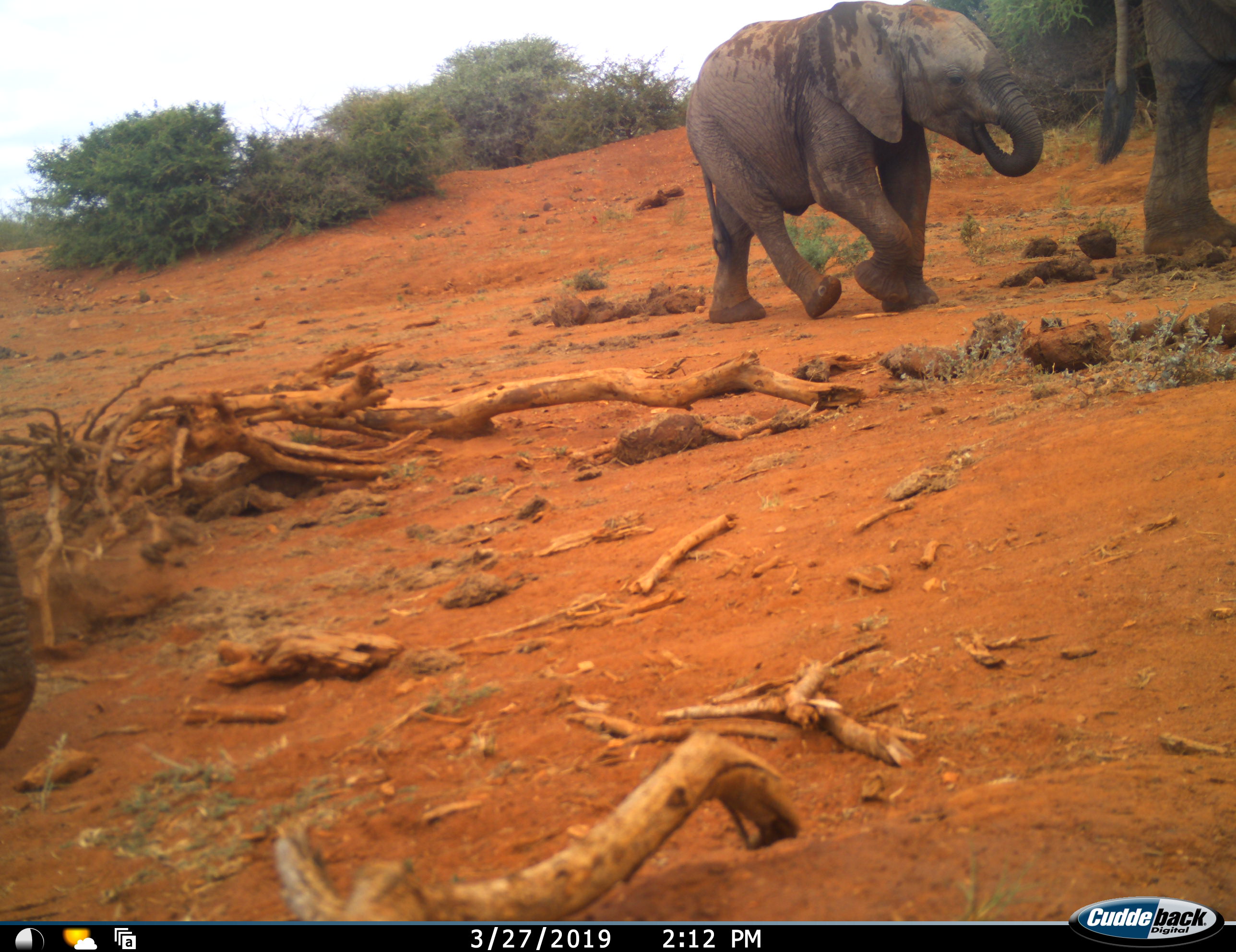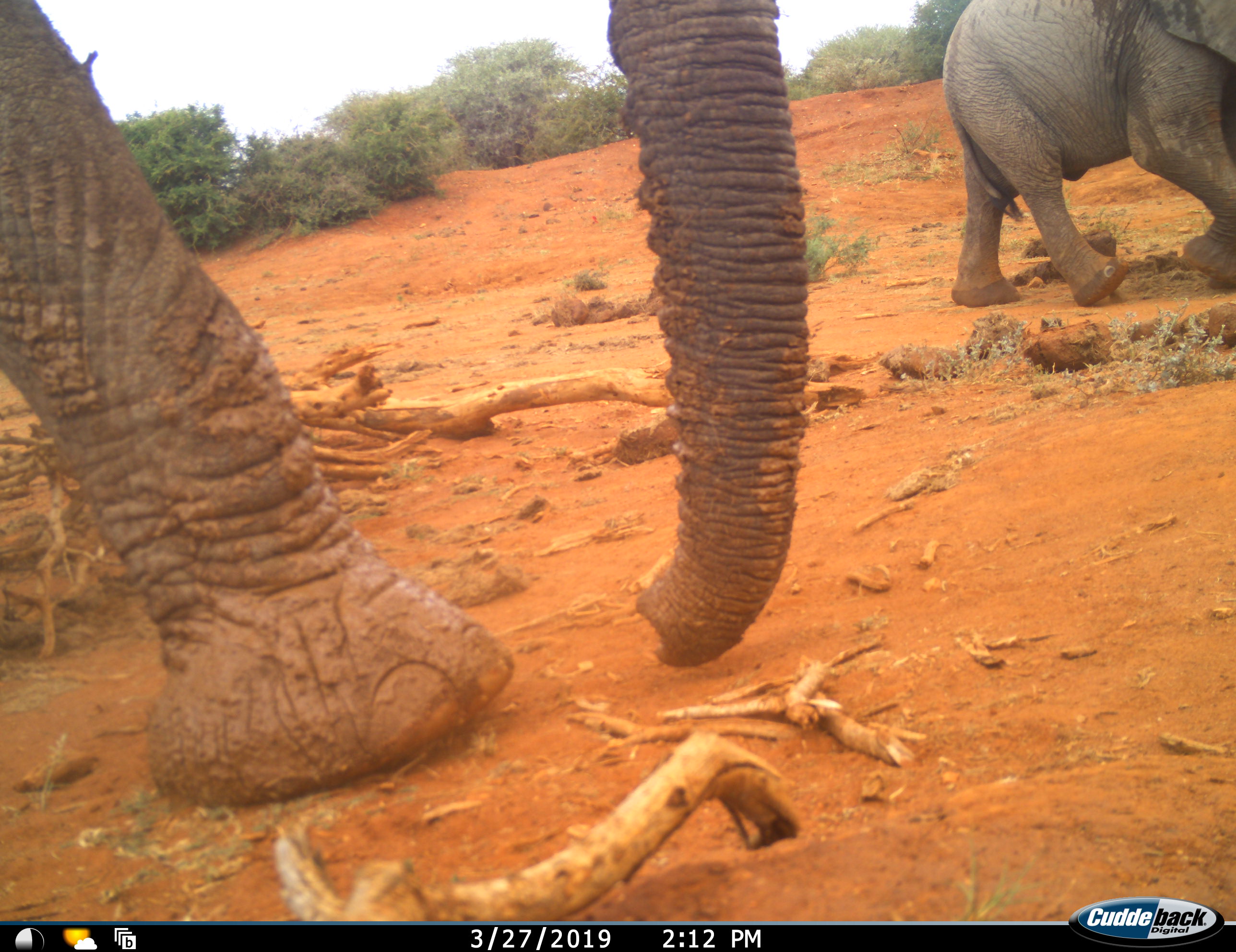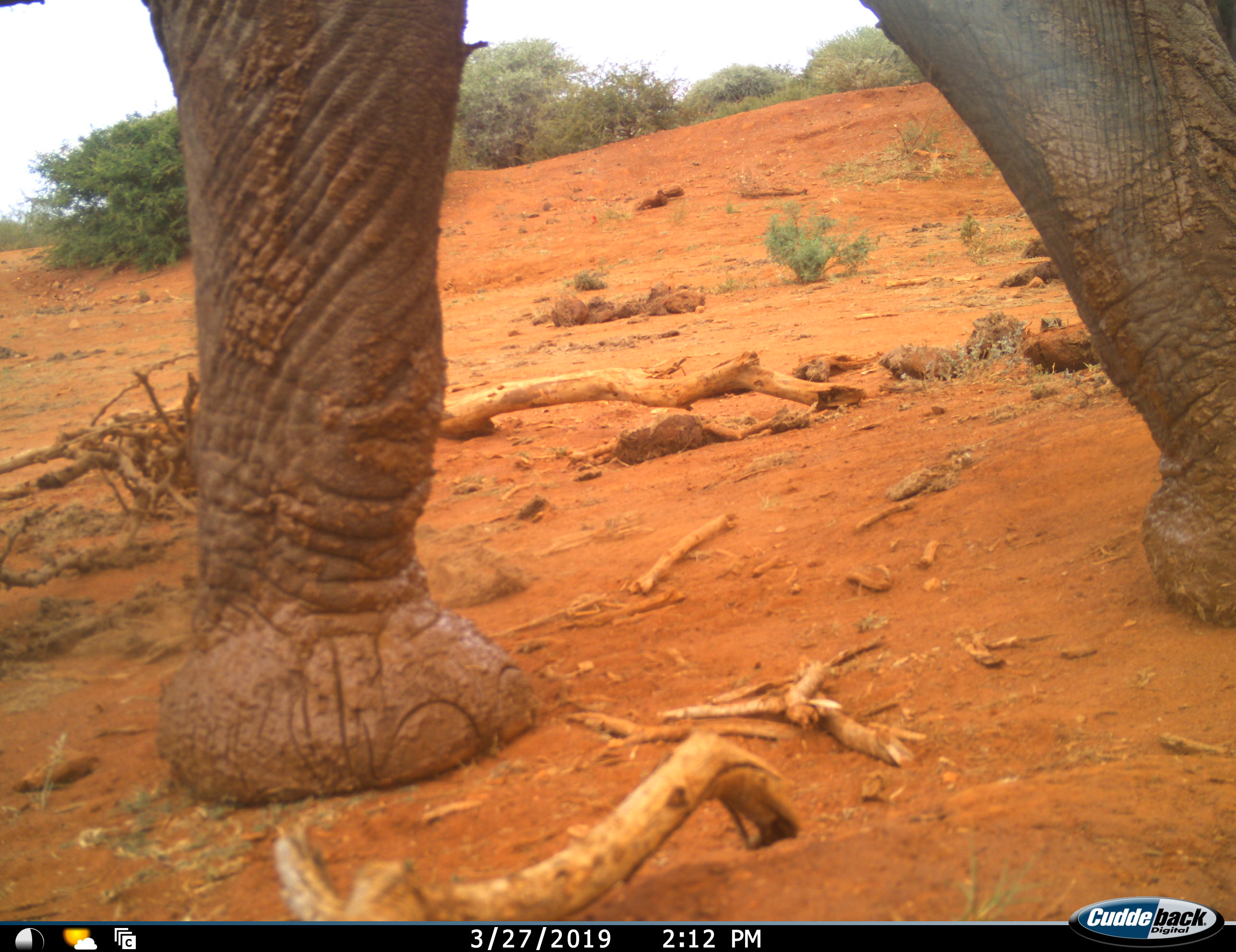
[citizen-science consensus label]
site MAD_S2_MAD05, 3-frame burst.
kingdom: Animalia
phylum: Chordata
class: Mammalia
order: Proboscidea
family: Elephantidae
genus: Loxodonta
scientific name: Loxodonta africana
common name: african bush elephant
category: elephant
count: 3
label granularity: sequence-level